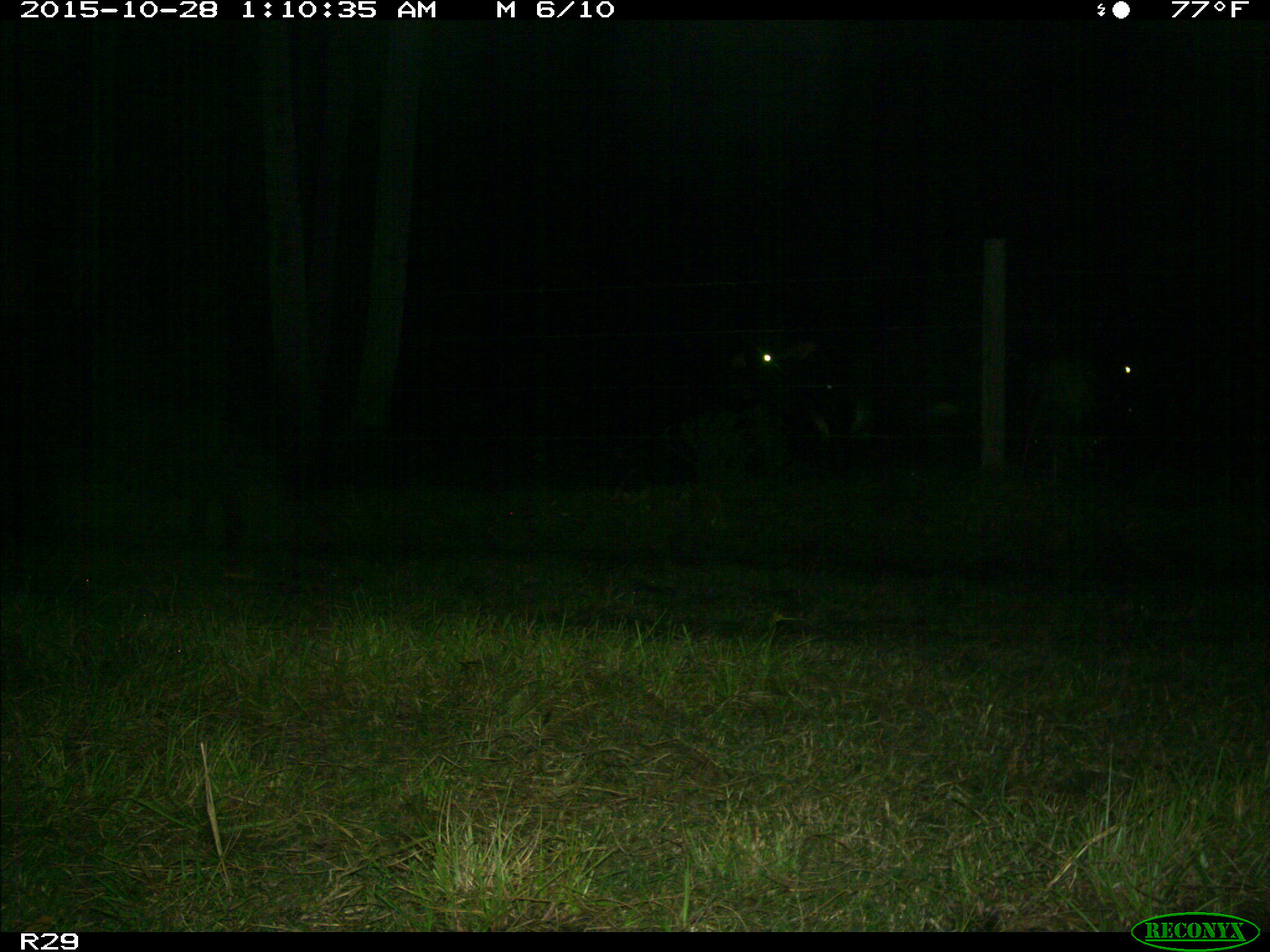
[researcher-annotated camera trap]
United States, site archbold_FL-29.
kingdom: Animalia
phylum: Chordata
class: Mammalia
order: Artiodactyla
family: Bovidae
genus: Bos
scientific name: Bos taurus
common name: domestic cow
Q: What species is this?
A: Bos taurus (domestic cow).